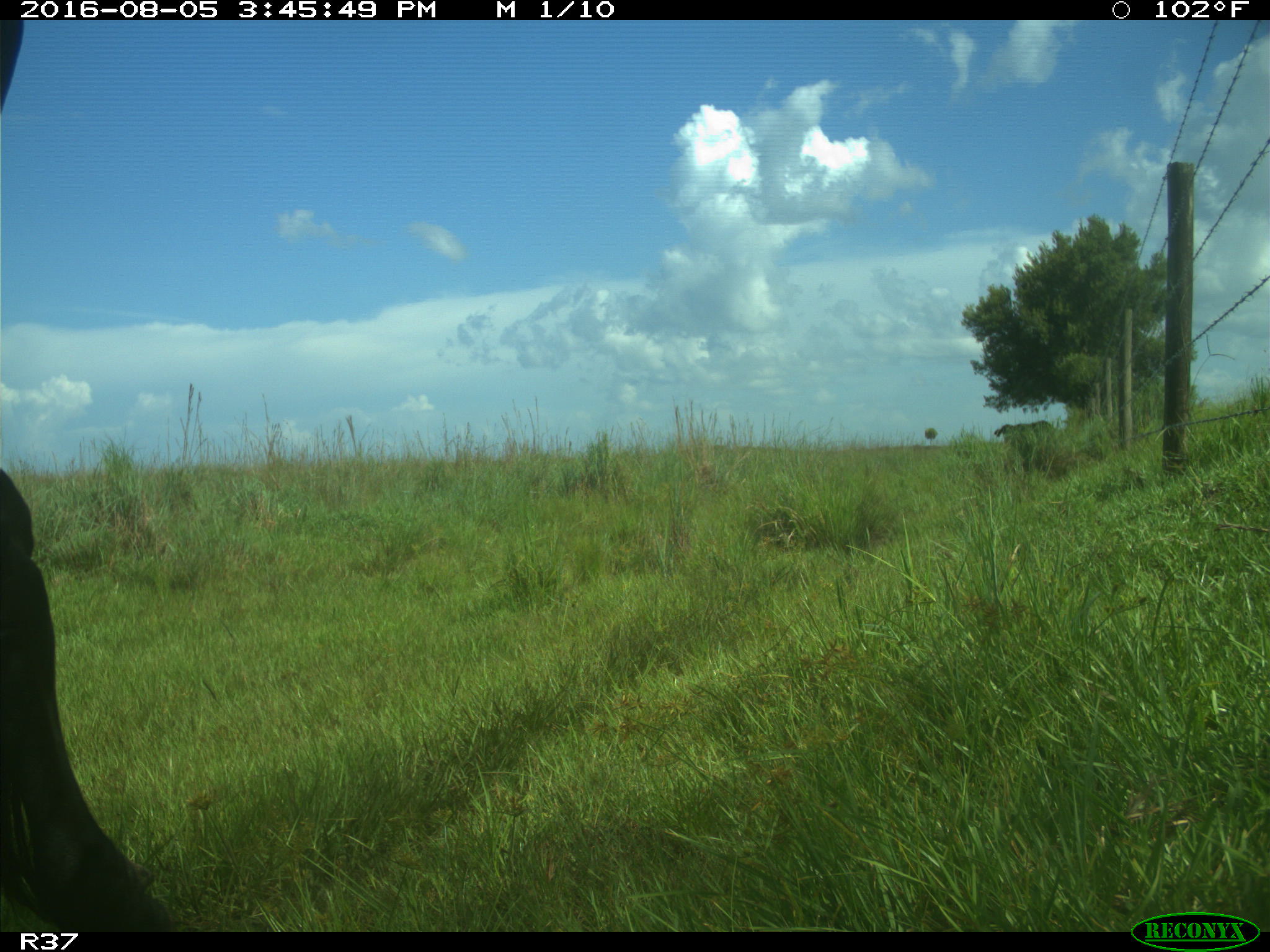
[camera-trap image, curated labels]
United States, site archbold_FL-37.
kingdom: Animalia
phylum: Chordata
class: Mammalia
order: Artiodactyla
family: Bovidae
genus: Bos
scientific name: Bos taurus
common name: domestic cow